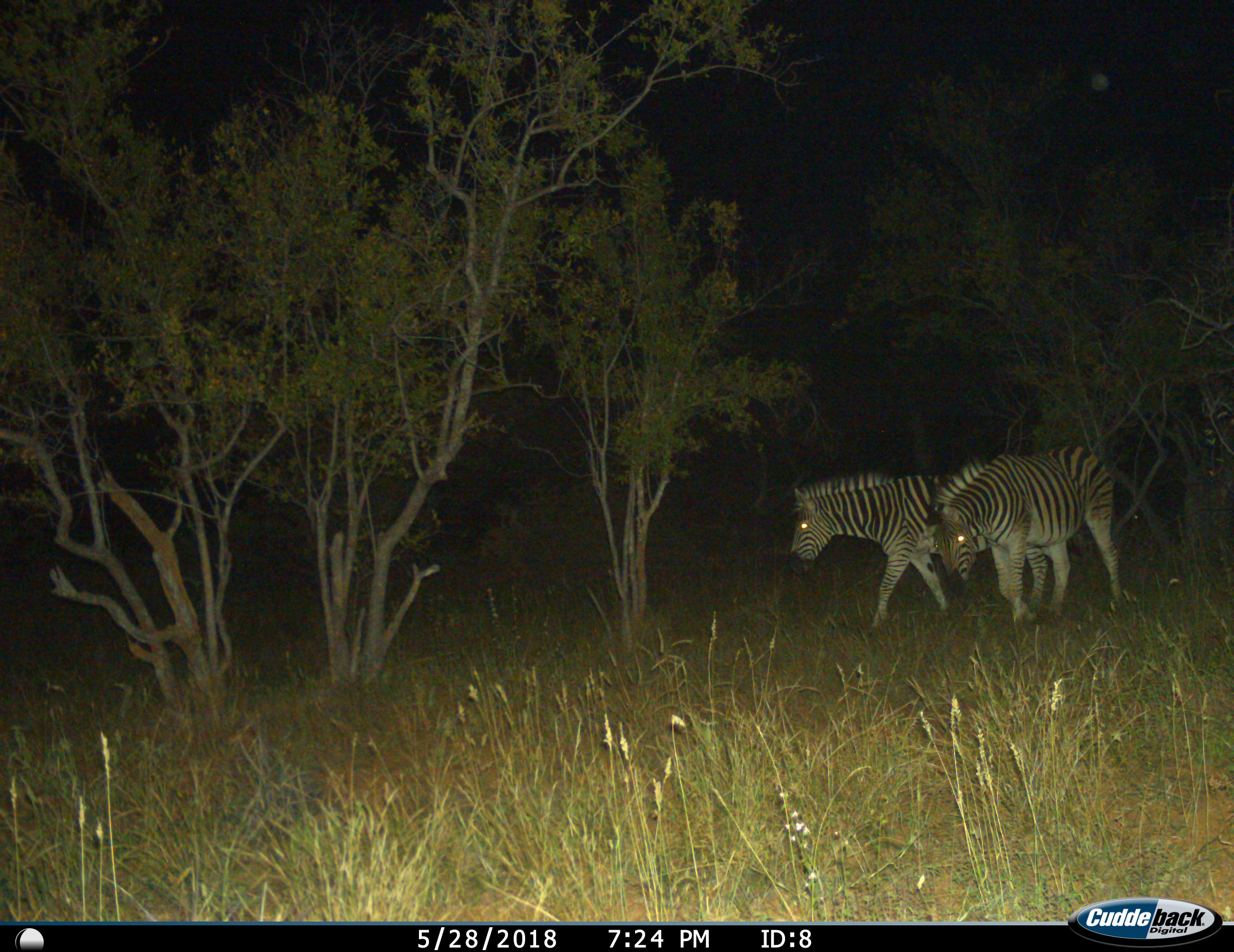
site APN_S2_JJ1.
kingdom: Animalia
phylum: Chordata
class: Mammalia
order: Perissodactyla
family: Equidae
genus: Equus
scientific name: Equus quagga burchellii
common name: burchell's zebra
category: zebraburchells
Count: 2.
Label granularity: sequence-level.